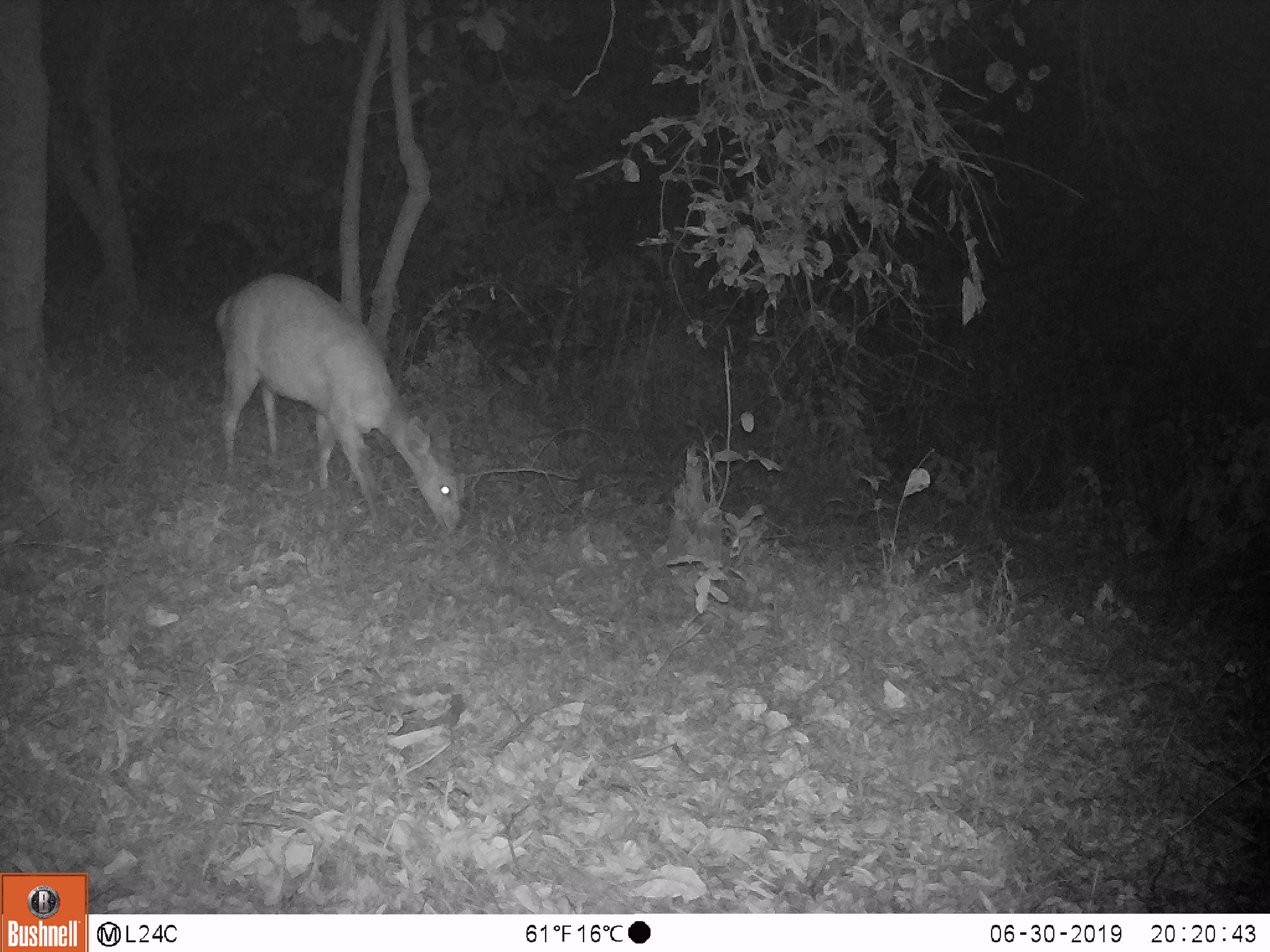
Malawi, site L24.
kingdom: Animalia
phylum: Chordata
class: Mammalia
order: Artiodactyla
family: Bovidae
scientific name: Antilopinae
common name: small antelope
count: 1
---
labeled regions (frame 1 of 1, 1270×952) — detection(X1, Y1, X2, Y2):
small antelope: detection(211, 265, 470, 546)